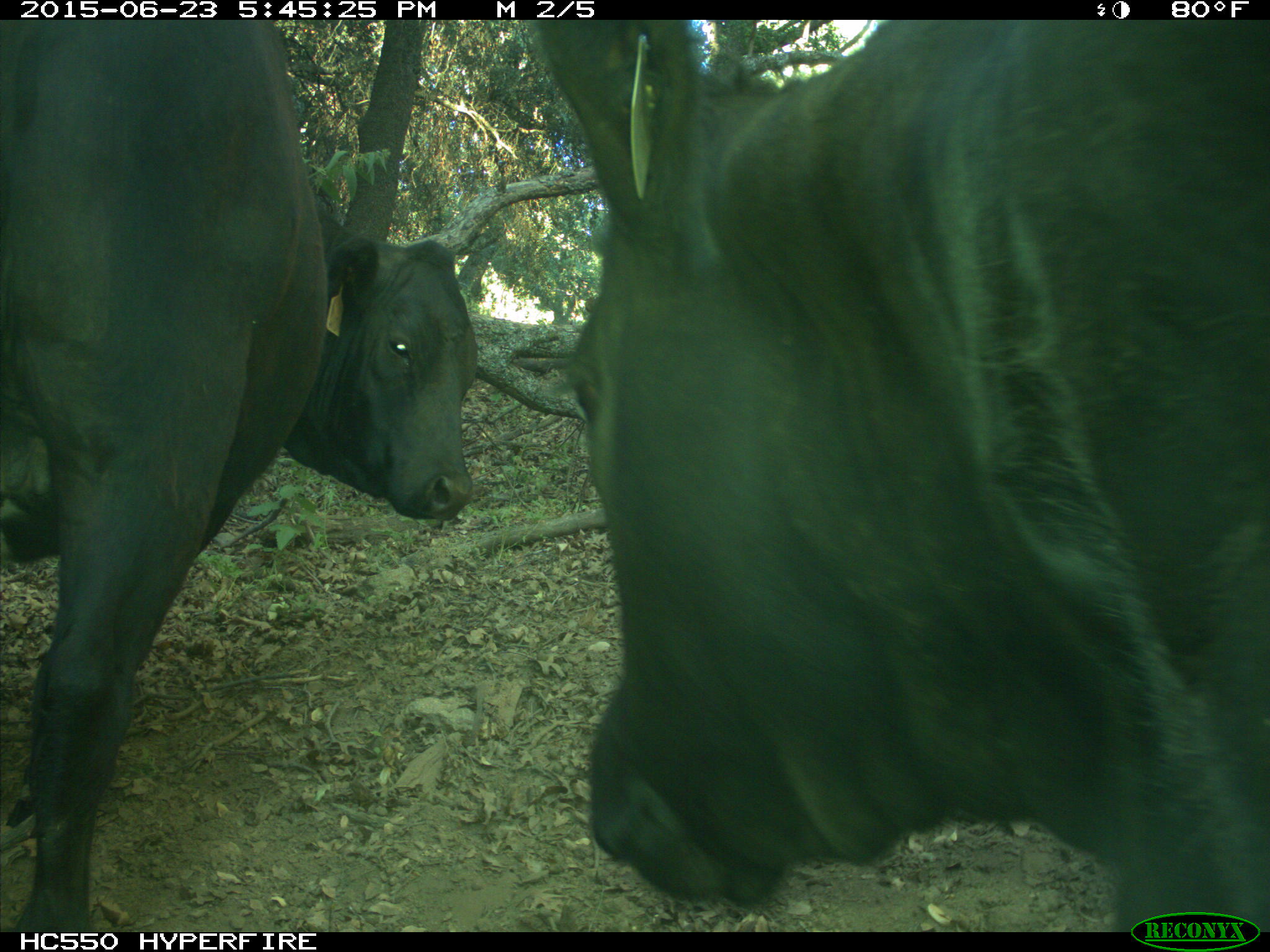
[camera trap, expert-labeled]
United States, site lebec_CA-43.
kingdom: Animalia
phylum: Chordata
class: Mammalia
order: Artiodactyla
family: Bovidae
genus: Bos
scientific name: Bos taurus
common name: domestic cow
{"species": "Bos taurus (domestic cow)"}